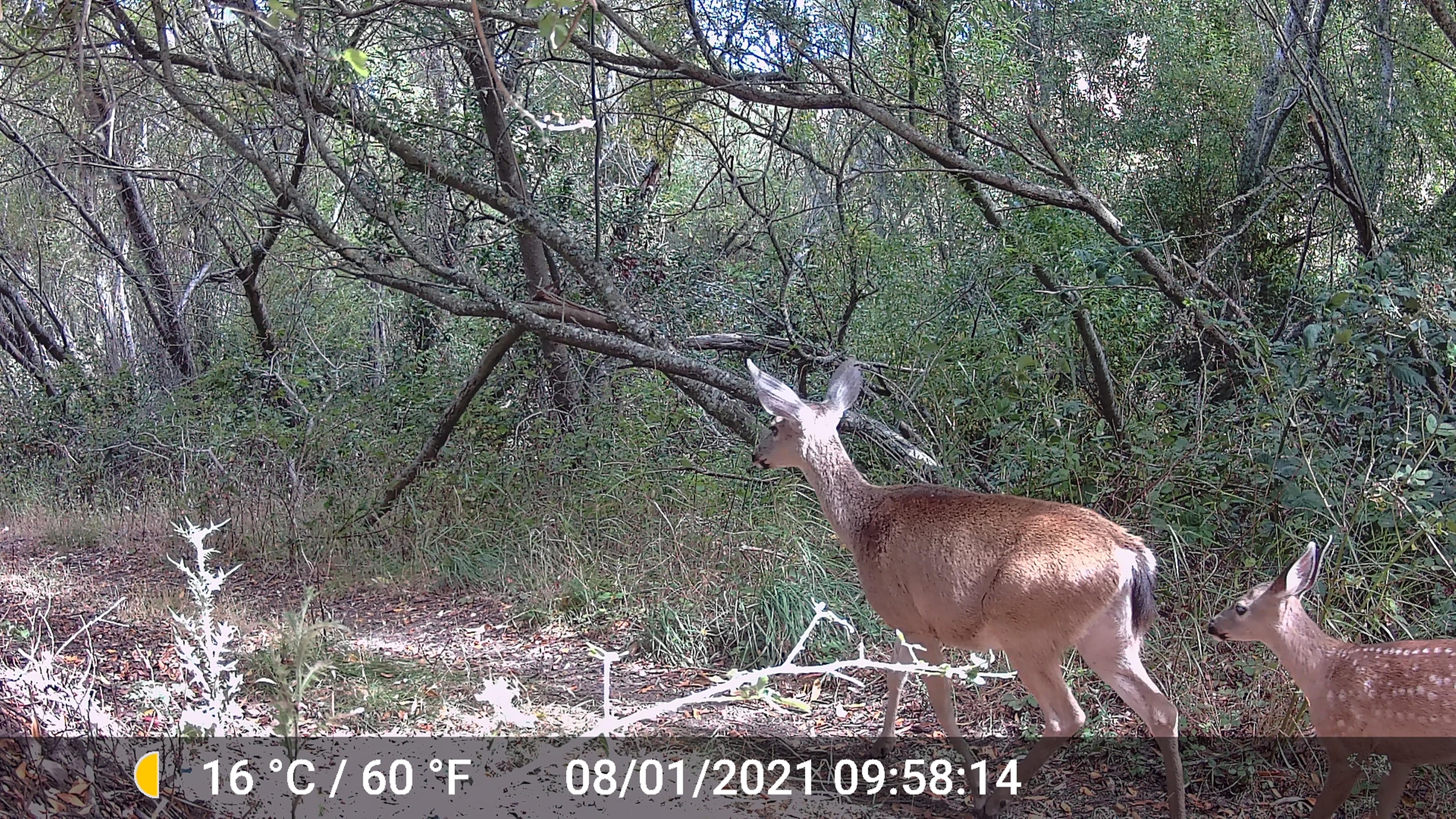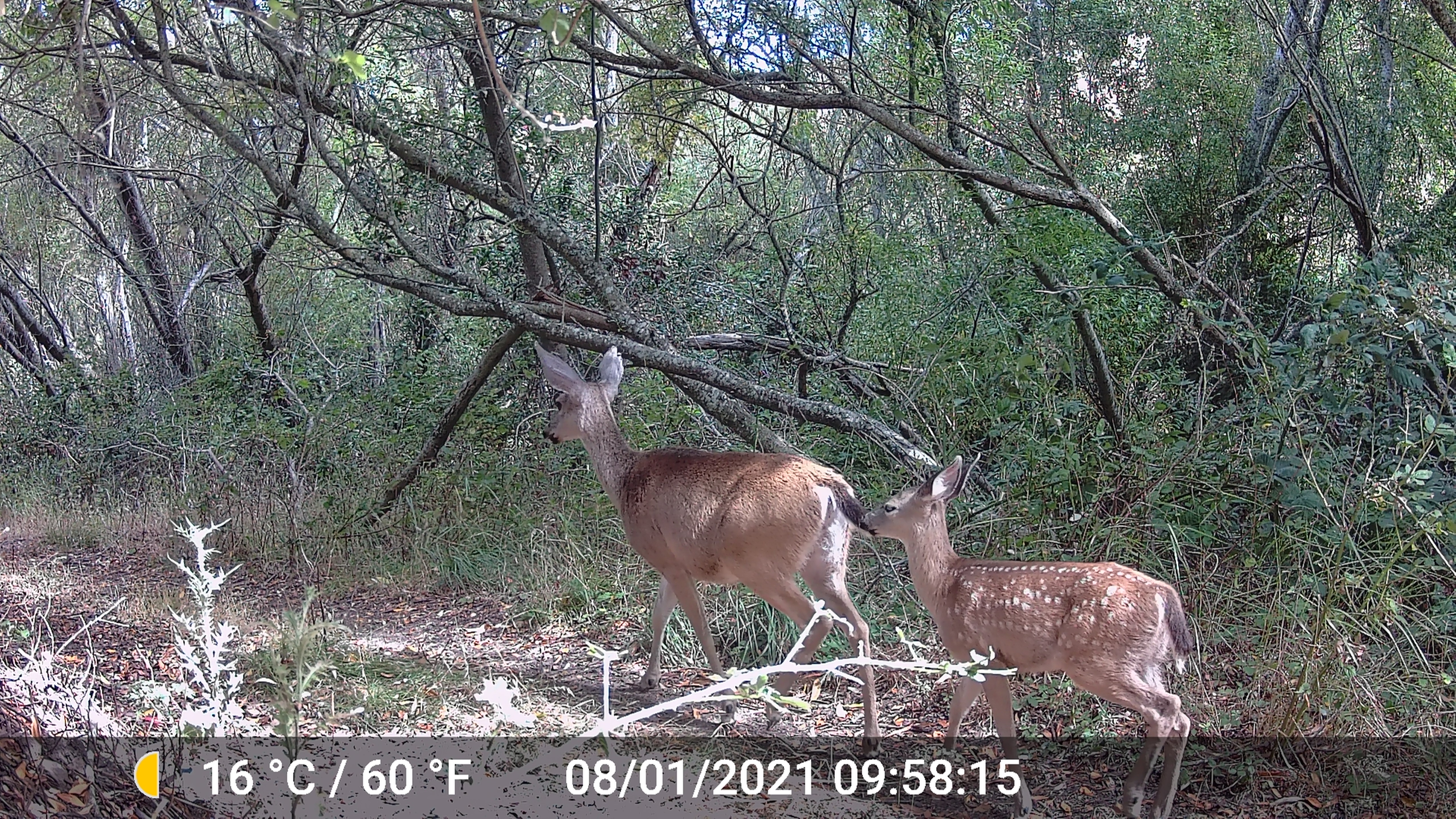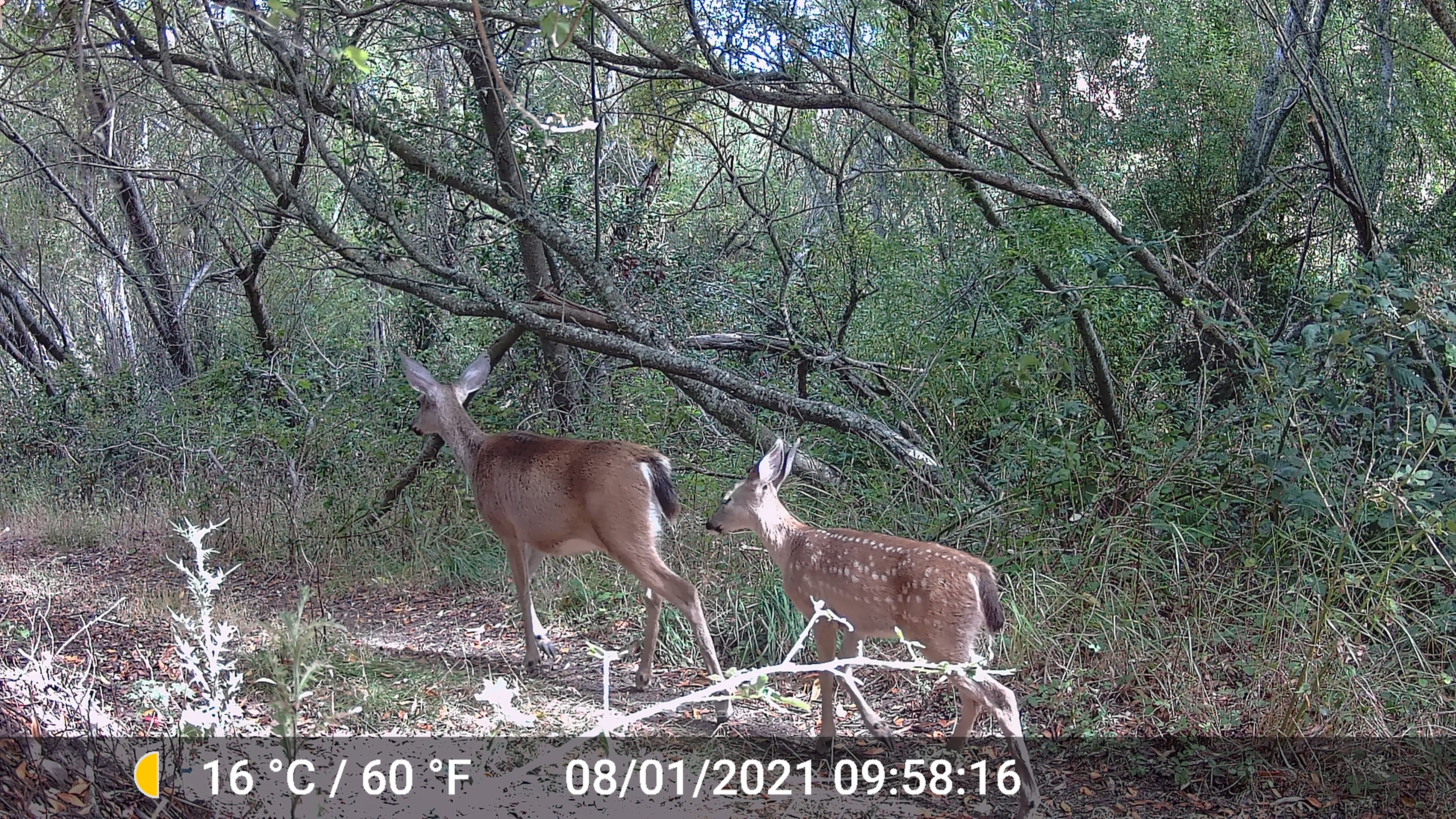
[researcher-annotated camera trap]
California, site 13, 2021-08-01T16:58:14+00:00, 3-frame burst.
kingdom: Animalia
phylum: Chordata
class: Mammalia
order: Artiodactyla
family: Cervidae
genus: Odocoileus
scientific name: Odocoileus hemionus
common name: mule deer